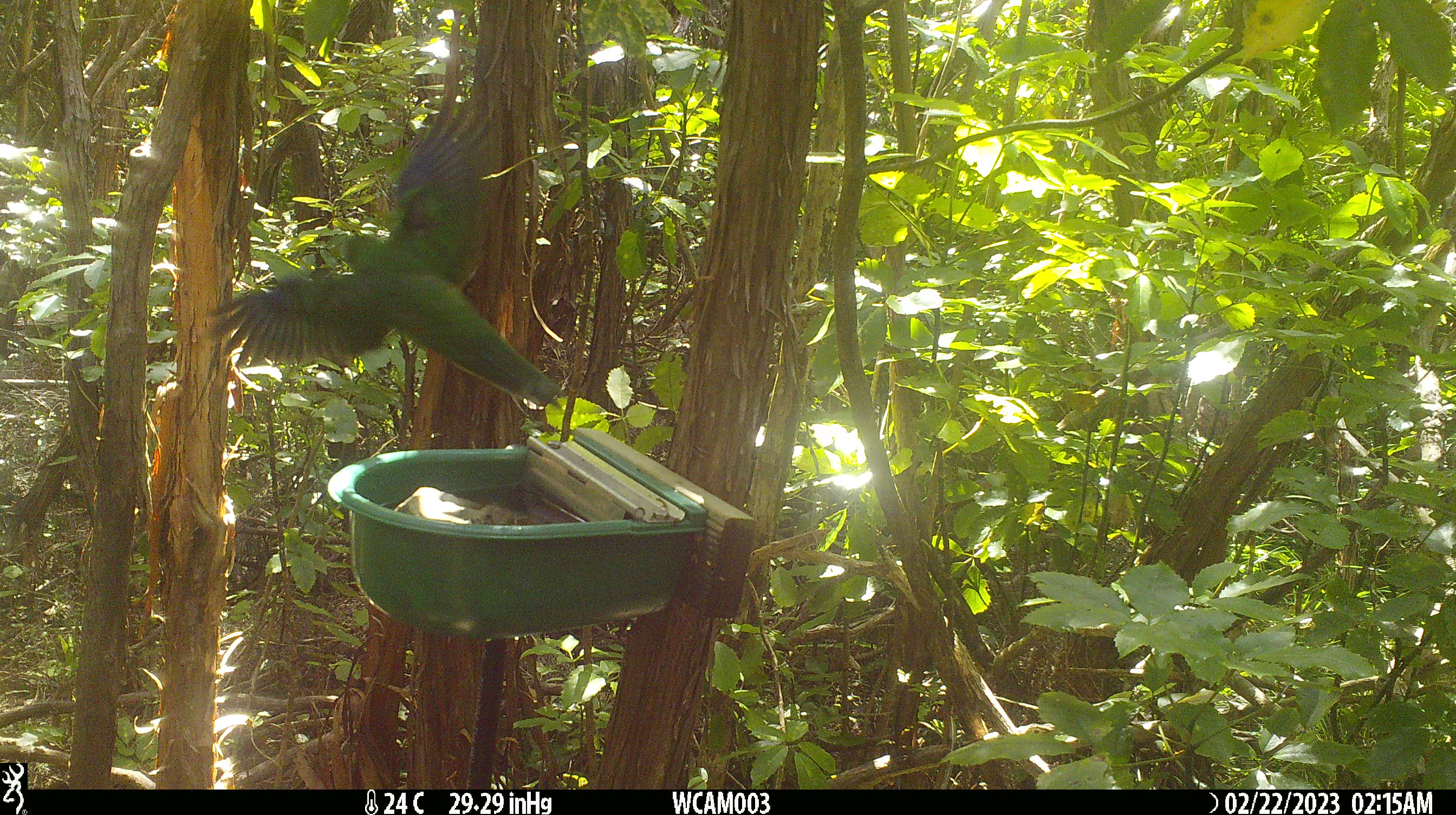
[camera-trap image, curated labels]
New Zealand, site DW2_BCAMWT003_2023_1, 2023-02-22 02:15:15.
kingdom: Animalia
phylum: Chordata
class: Aves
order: Psittaciformes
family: Psittaculidae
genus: Cyanoramphus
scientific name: Cyanoramphus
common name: parakeet